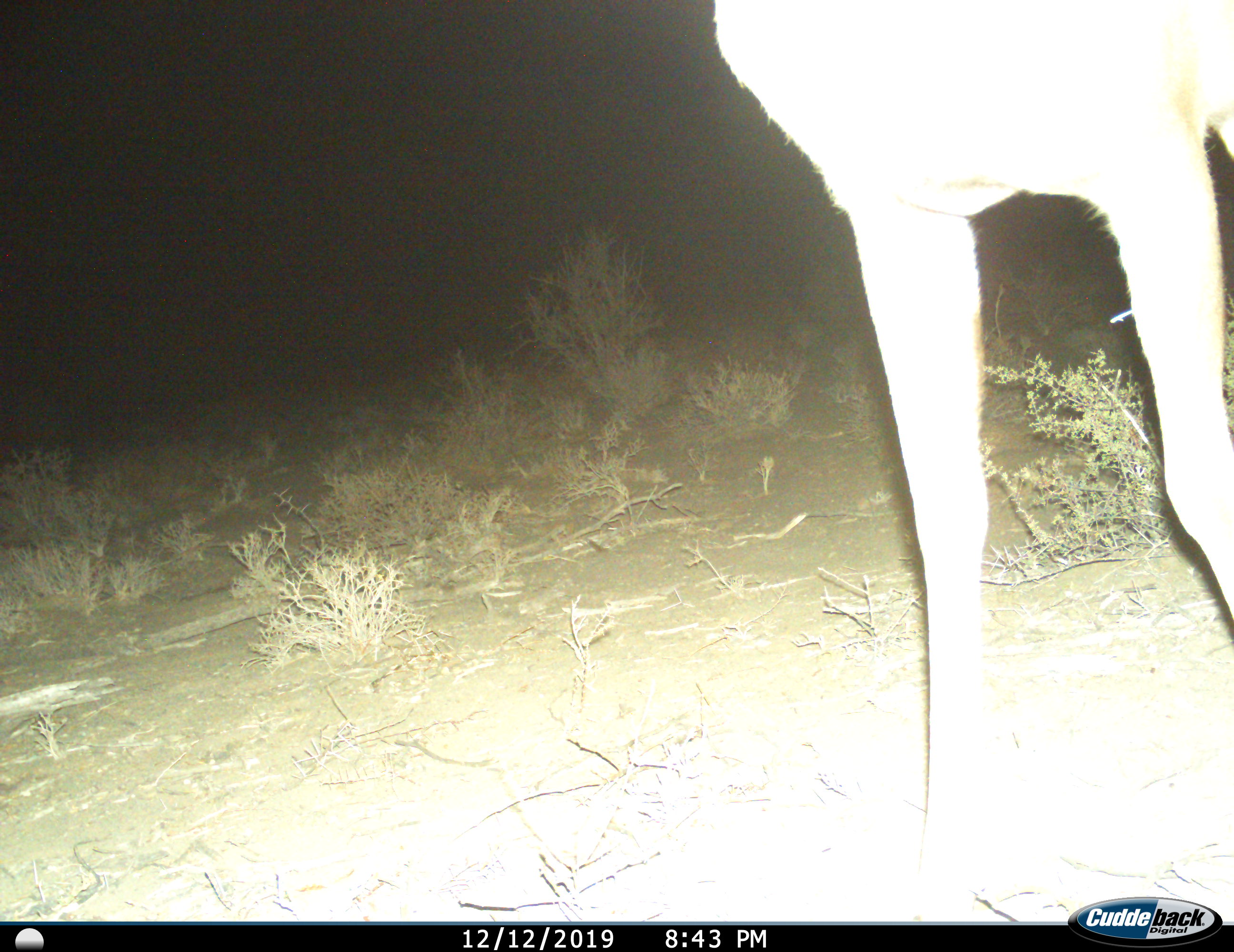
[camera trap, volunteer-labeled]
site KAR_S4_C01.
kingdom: Animalia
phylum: Chordata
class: Mammalia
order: Artiodactyla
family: Bovidae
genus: Tragelaphus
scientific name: Tragelaphus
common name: kudu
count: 1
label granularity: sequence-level